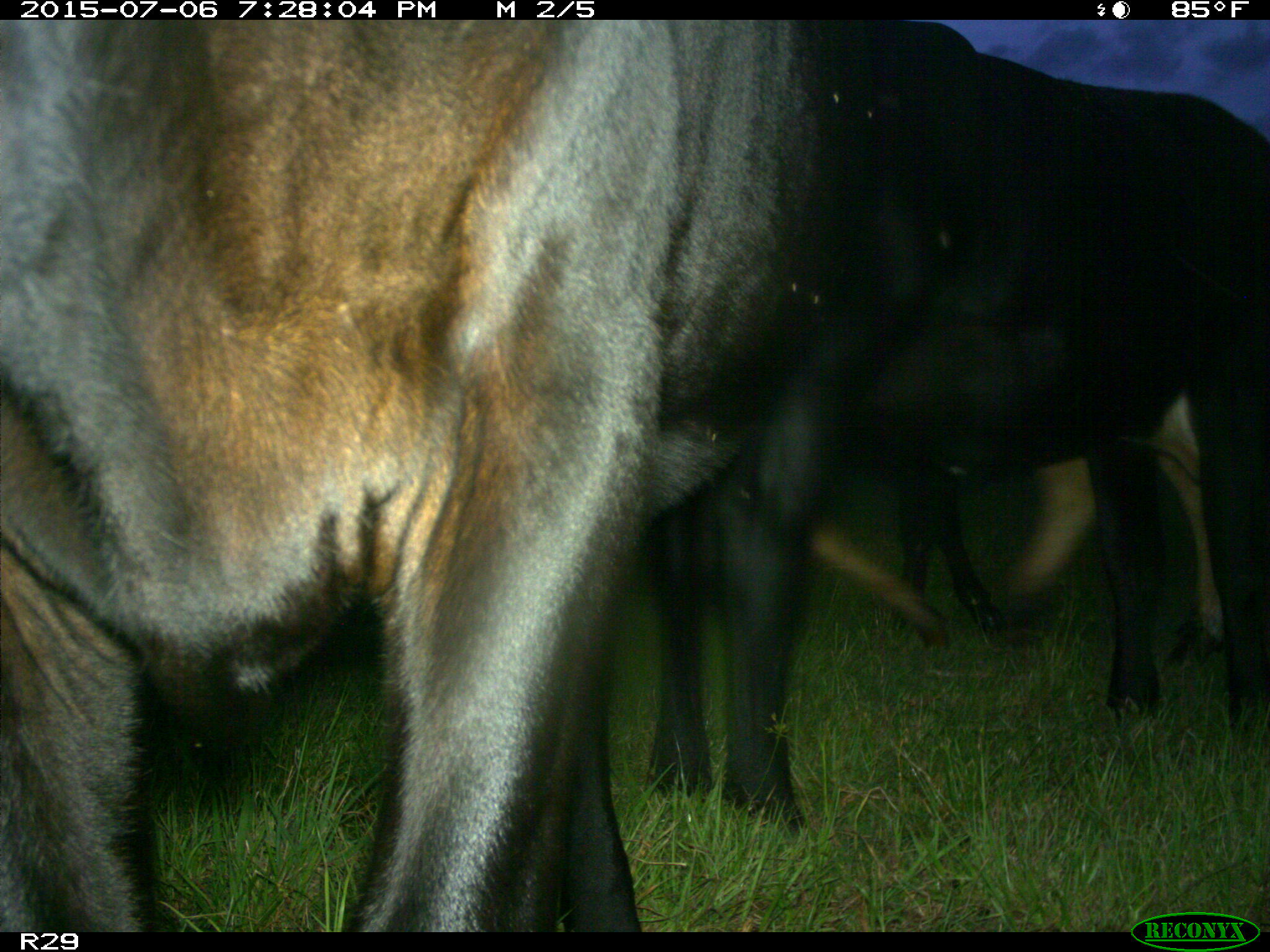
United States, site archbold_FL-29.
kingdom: Animalia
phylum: Chordata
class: Mammalia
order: Artiodactyla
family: Bovidae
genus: Bos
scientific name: Bos taurus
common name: domestic cow